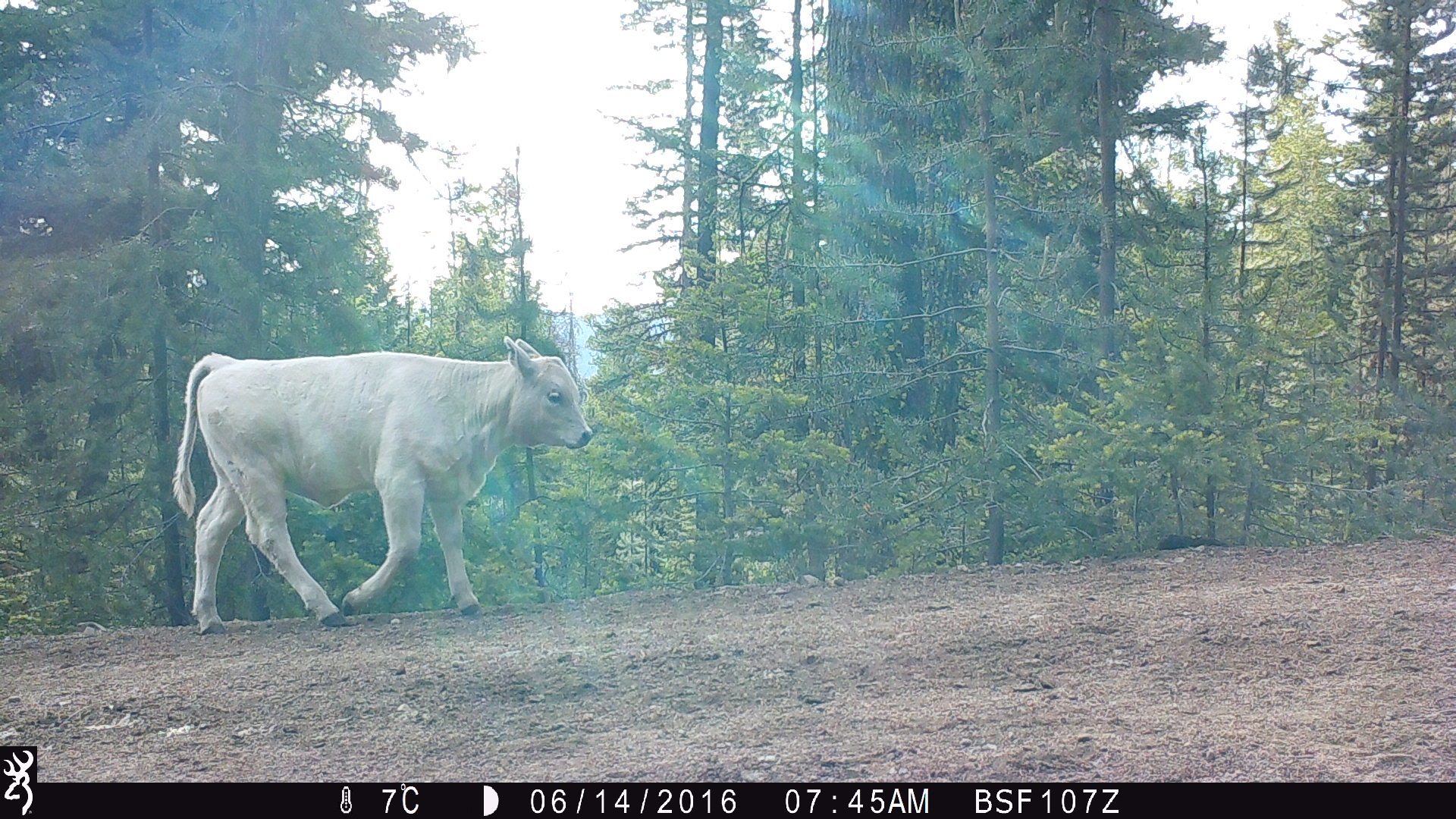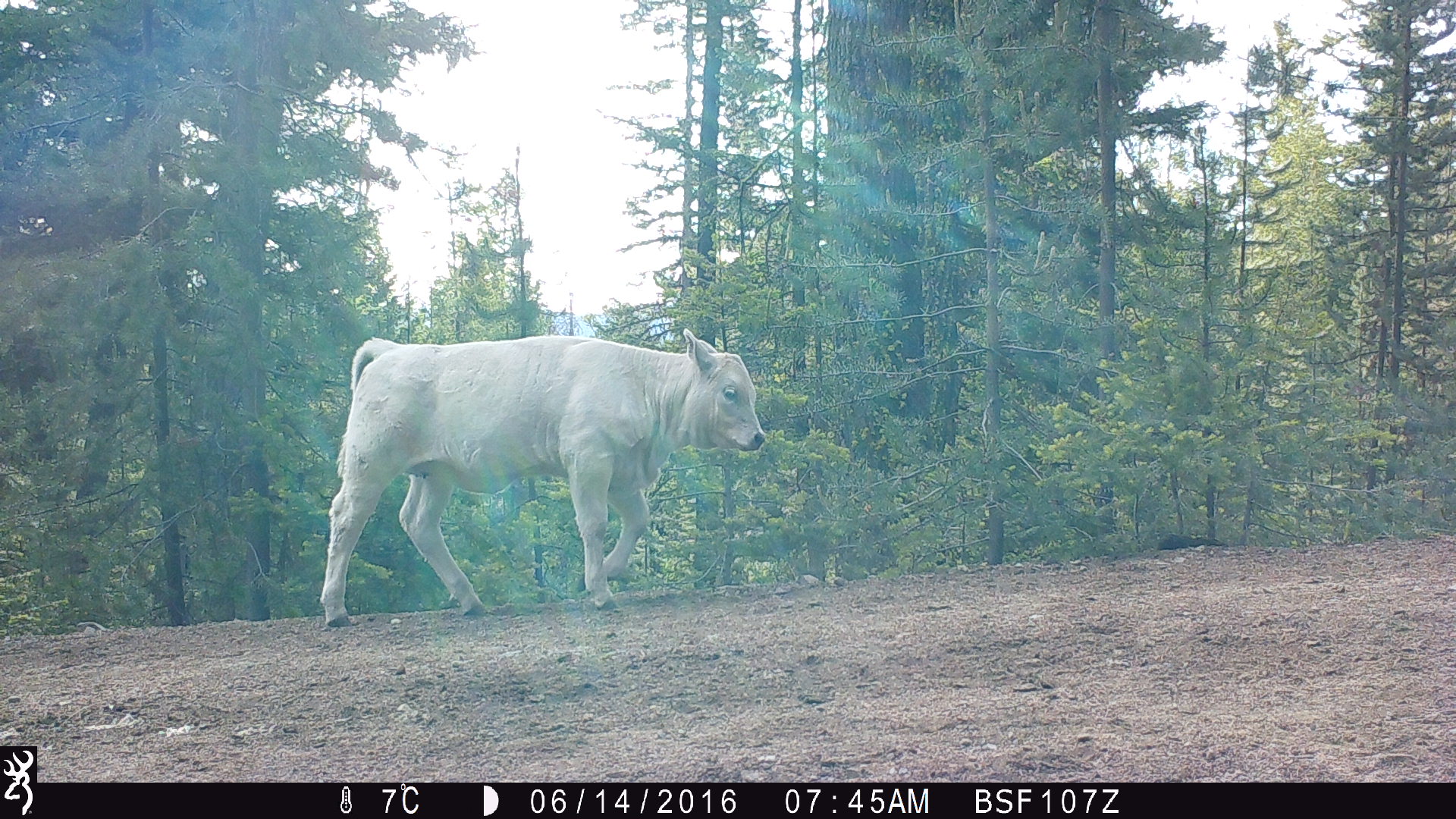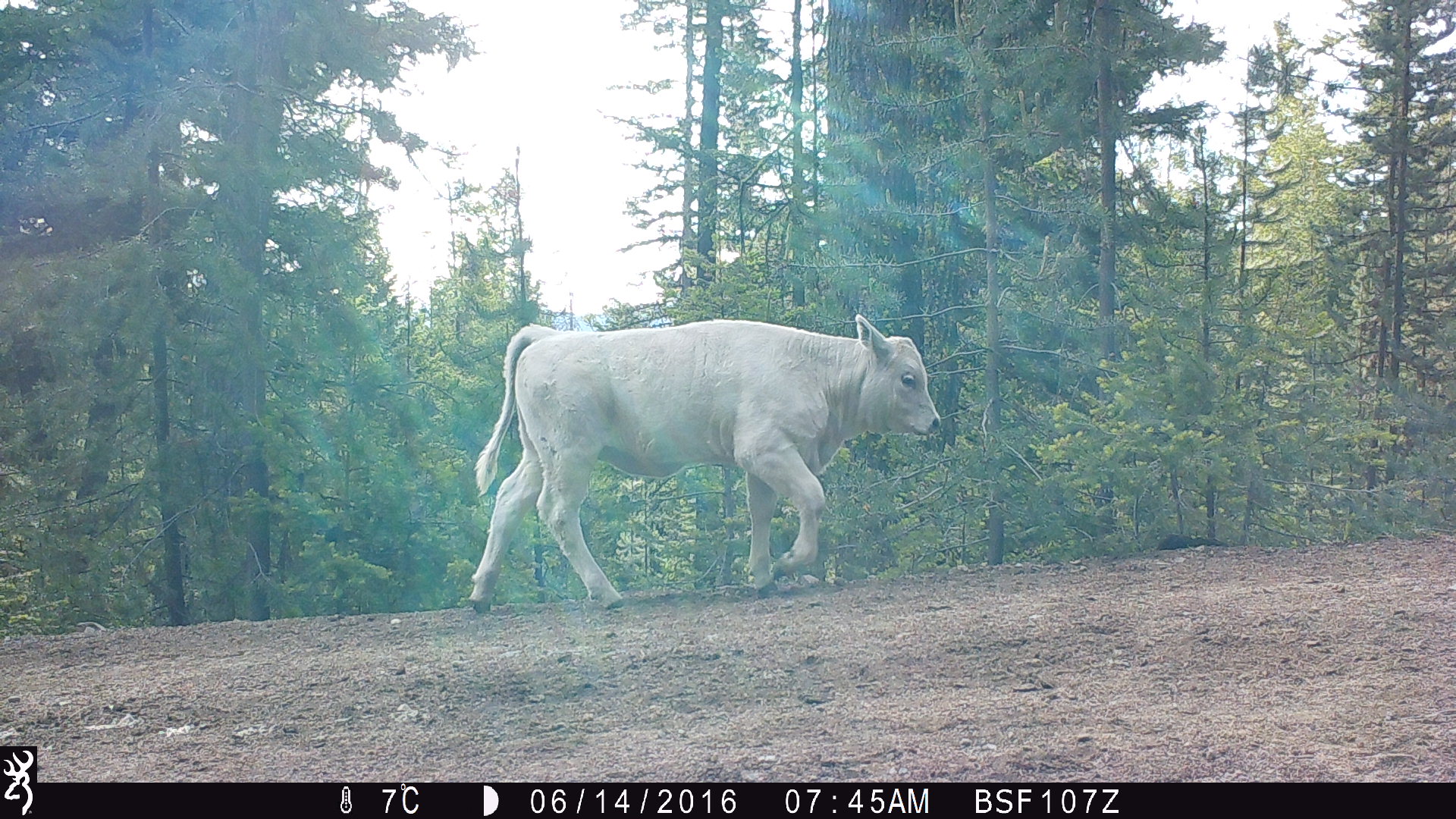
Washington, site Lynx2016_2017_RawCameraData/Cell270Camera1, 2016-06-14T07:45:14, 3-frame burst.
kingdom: Animalia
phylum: Chordata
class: Mammalia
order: Artiodactyla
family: Bovidae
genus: Bos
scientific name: Bos taurus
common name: domestic cattle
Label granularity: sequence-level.